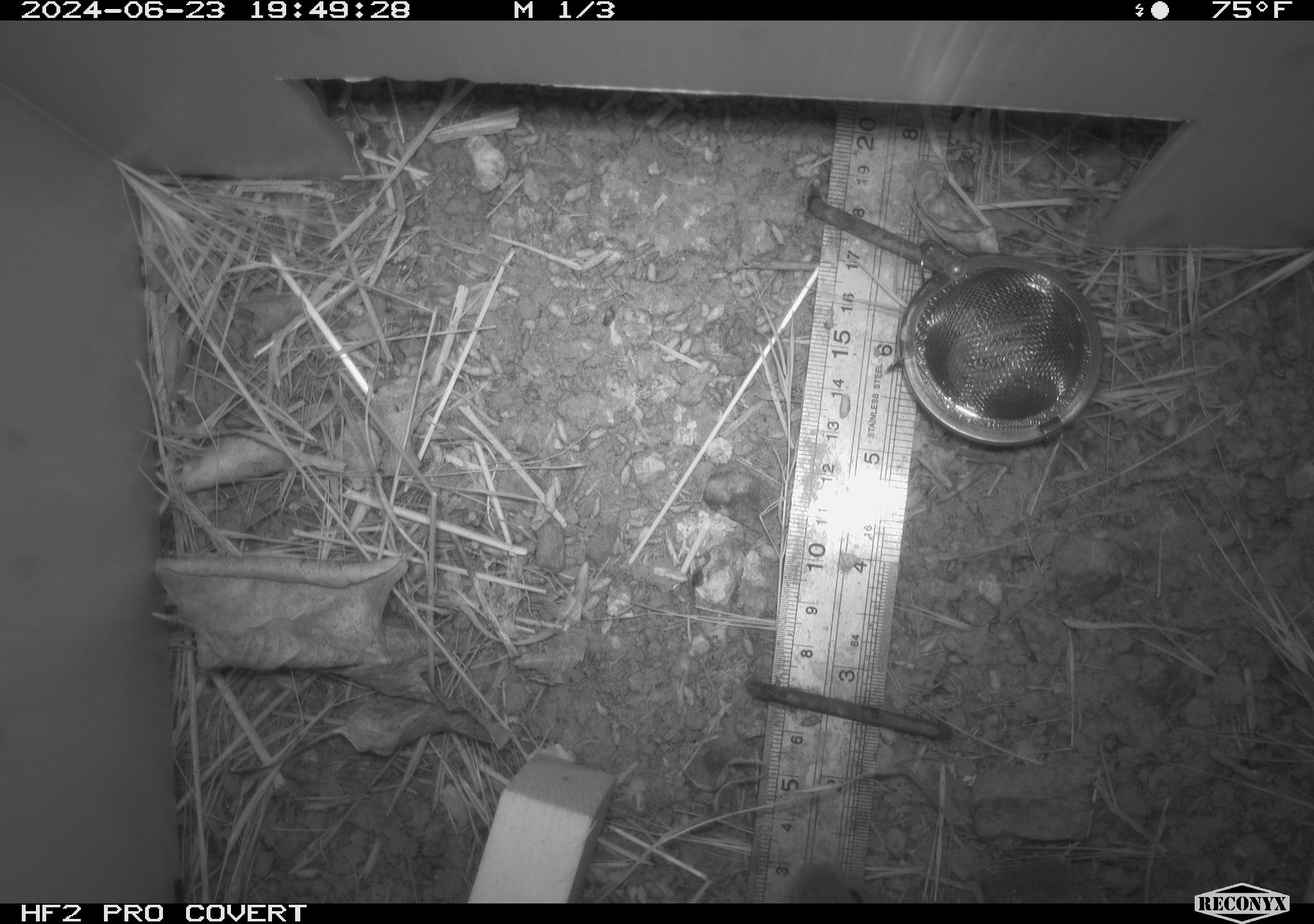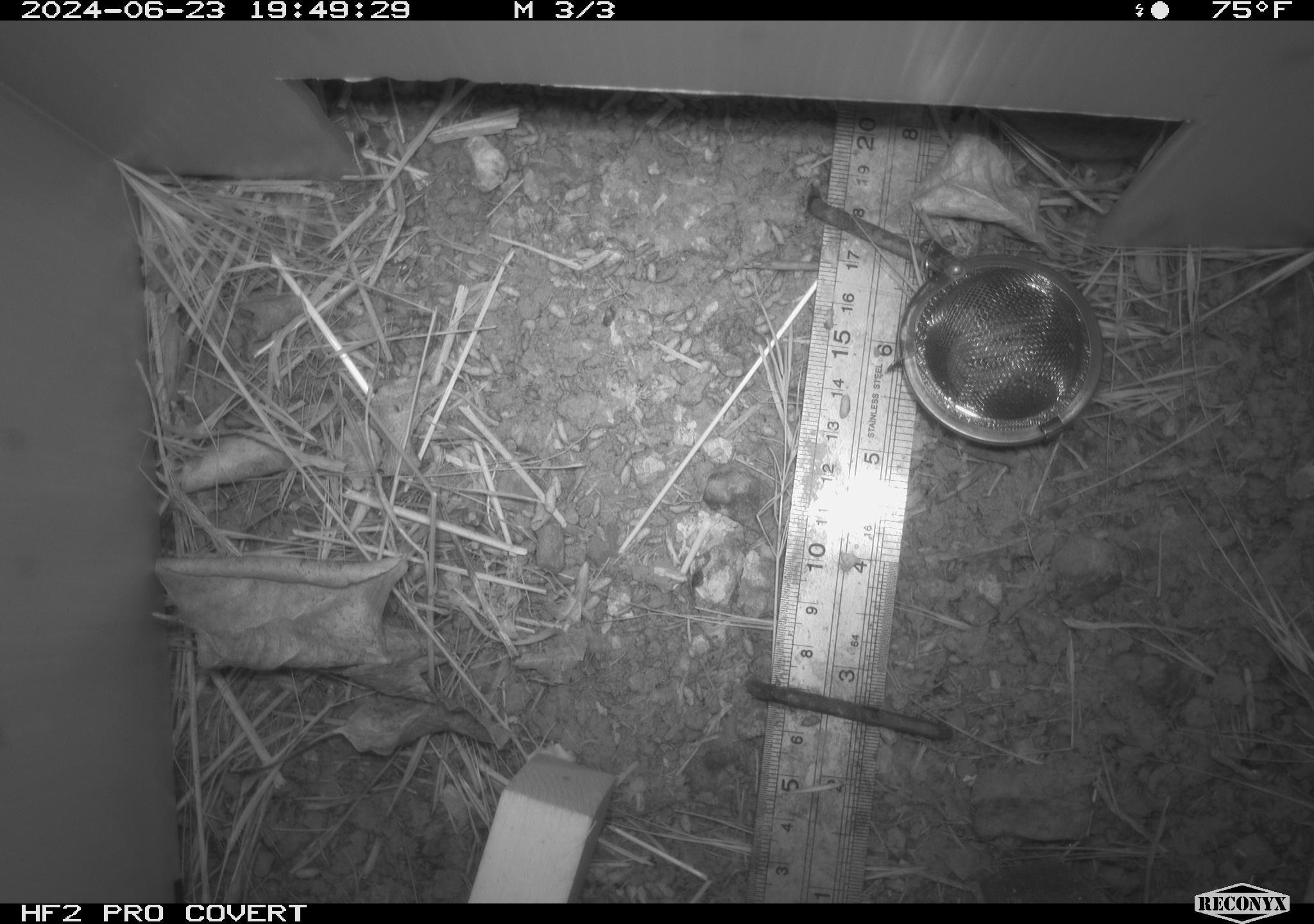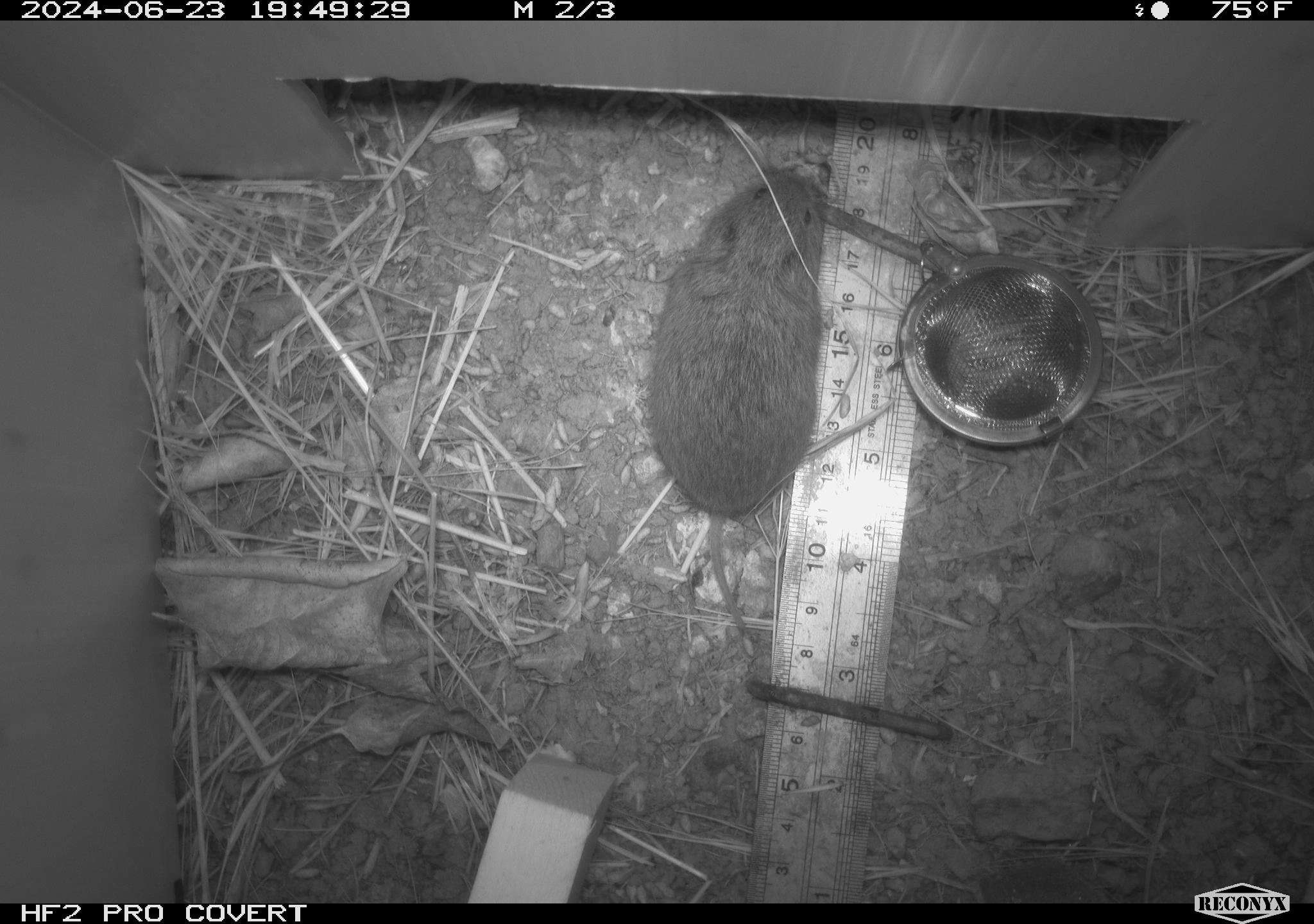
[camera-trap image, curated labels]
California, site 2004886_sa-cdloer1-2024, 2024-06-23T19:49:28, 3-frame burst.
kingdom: Animalia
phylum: Chordata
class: Mammalia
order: Rodentia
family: Cricetidae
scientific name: Arvicolinae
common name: voles, lemmings, and muskrats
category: arvicolinae subfamily